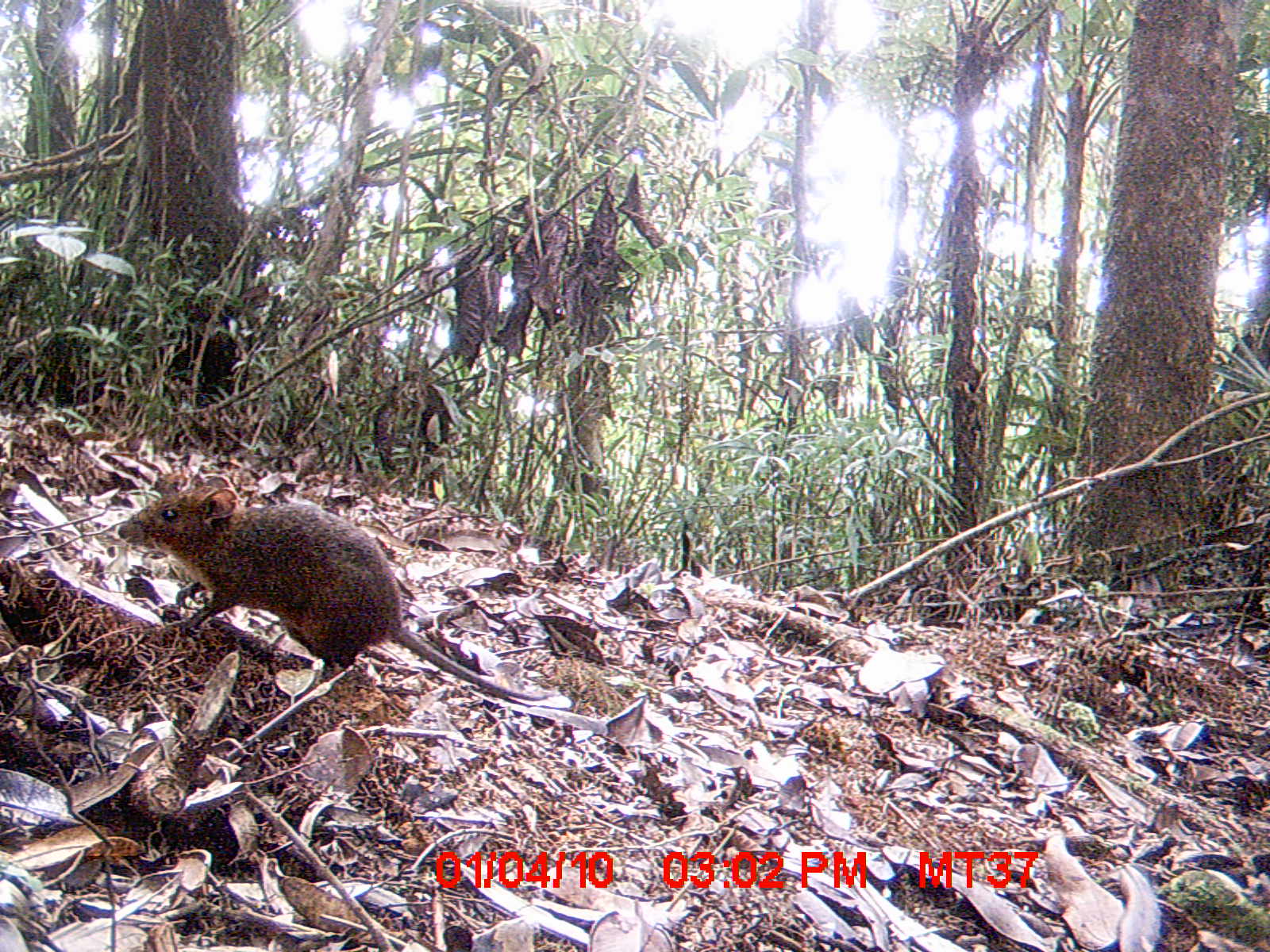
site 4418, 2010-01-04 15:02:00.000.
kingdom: Animalia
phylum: Chordata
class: Mammalia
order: Rodentia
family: Nesomyidae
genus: Hypogeomys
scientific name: Hypogeomys antimena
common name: malagasy giant rat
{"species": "Hypogeomys antimena (malagasy giant rat)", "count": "1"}